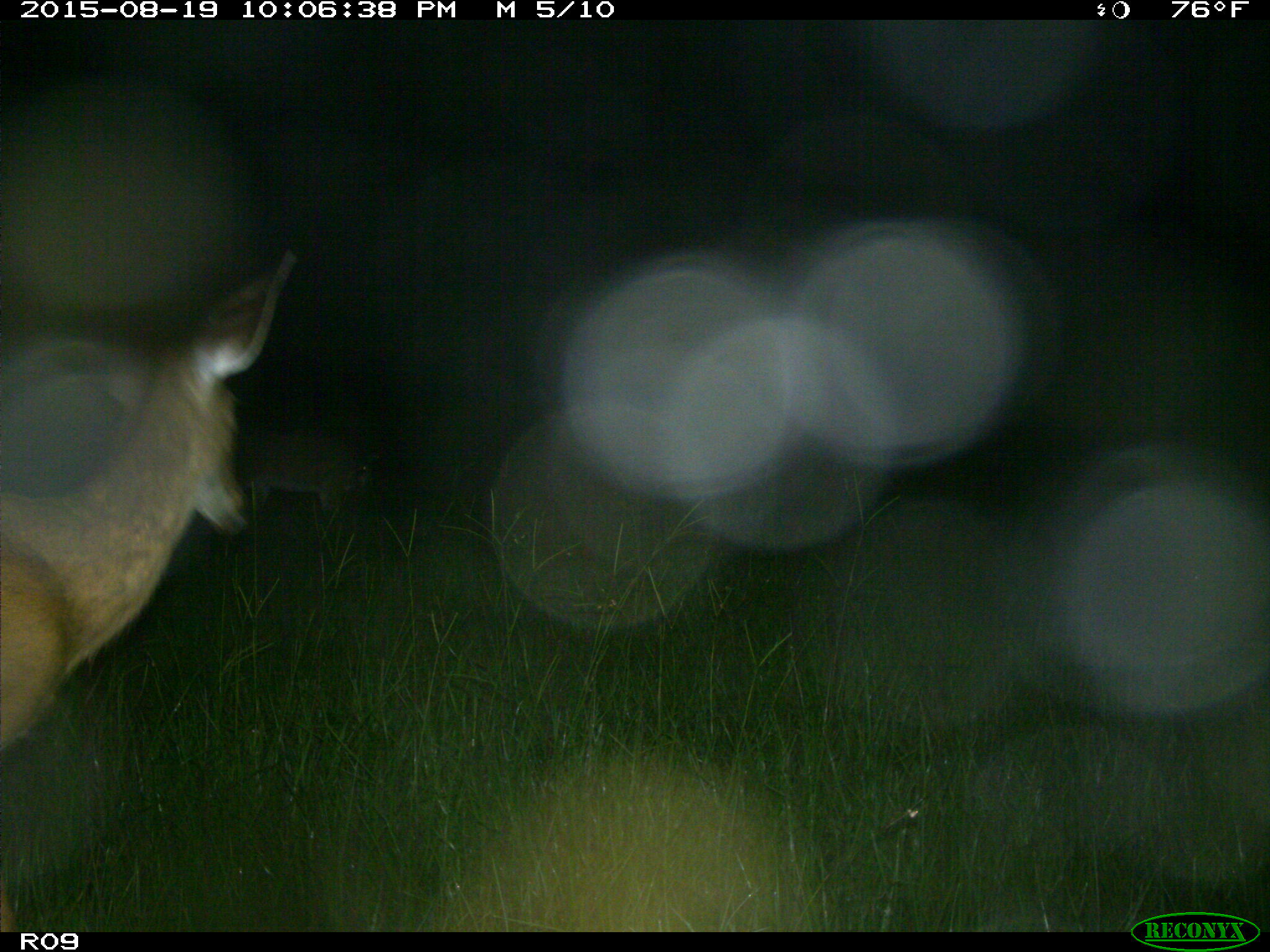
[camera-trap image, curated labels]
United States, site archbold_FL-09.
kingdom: Animalia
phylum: Chordata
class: Mammalia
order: Artiodactyla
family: Cervidae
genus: Odocoileus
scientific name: Odocoileus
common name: deer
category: unidentified deer